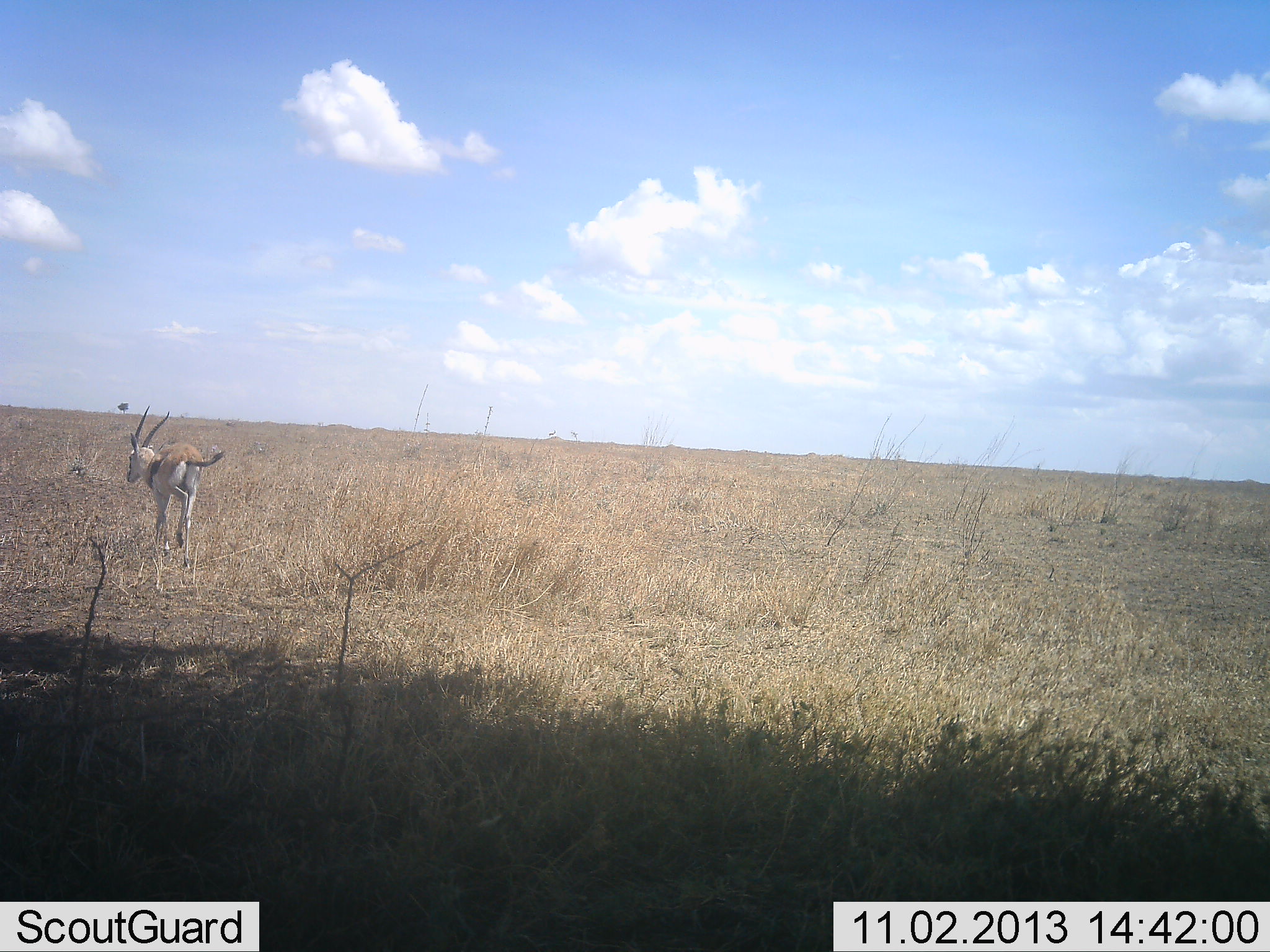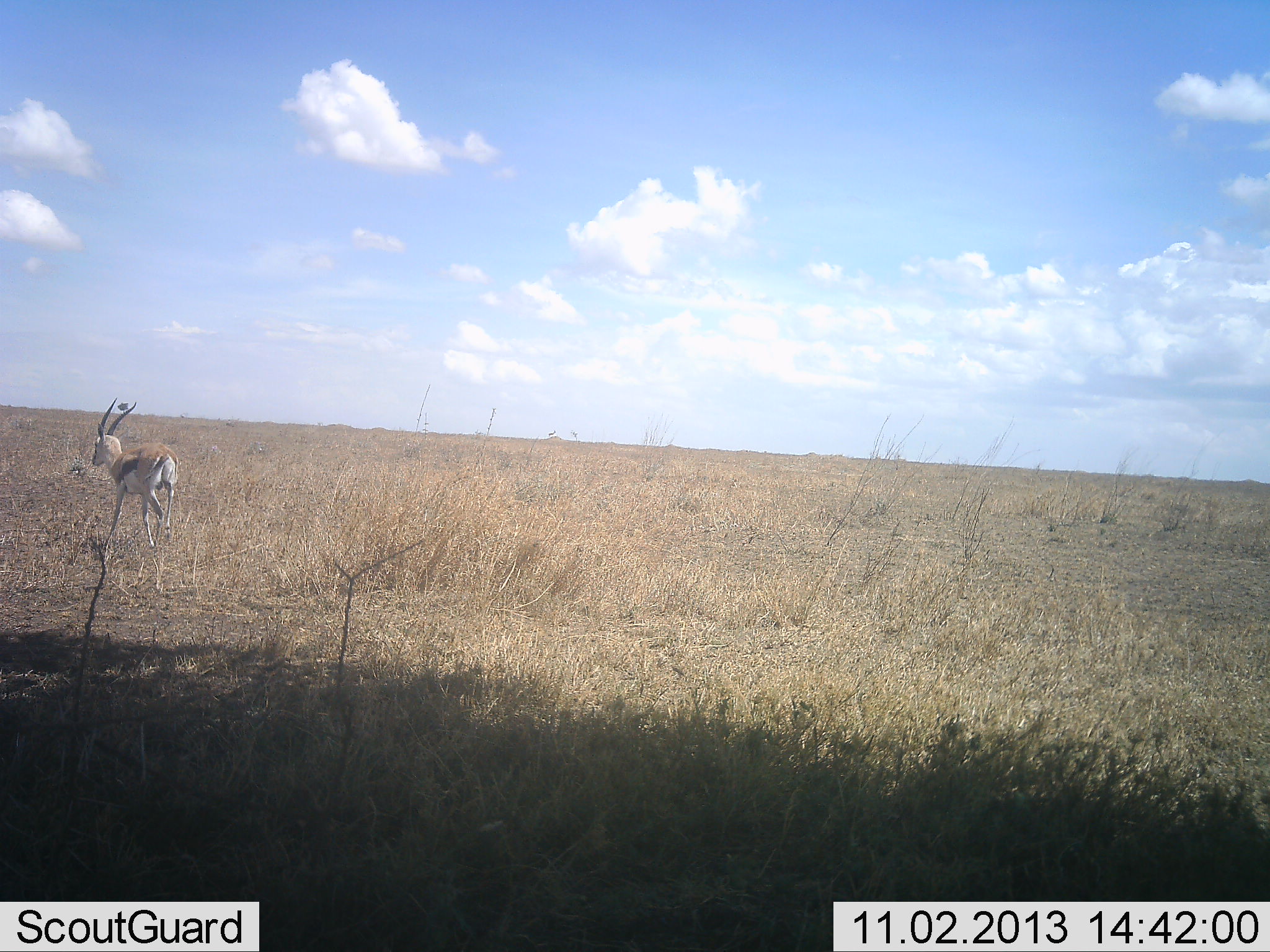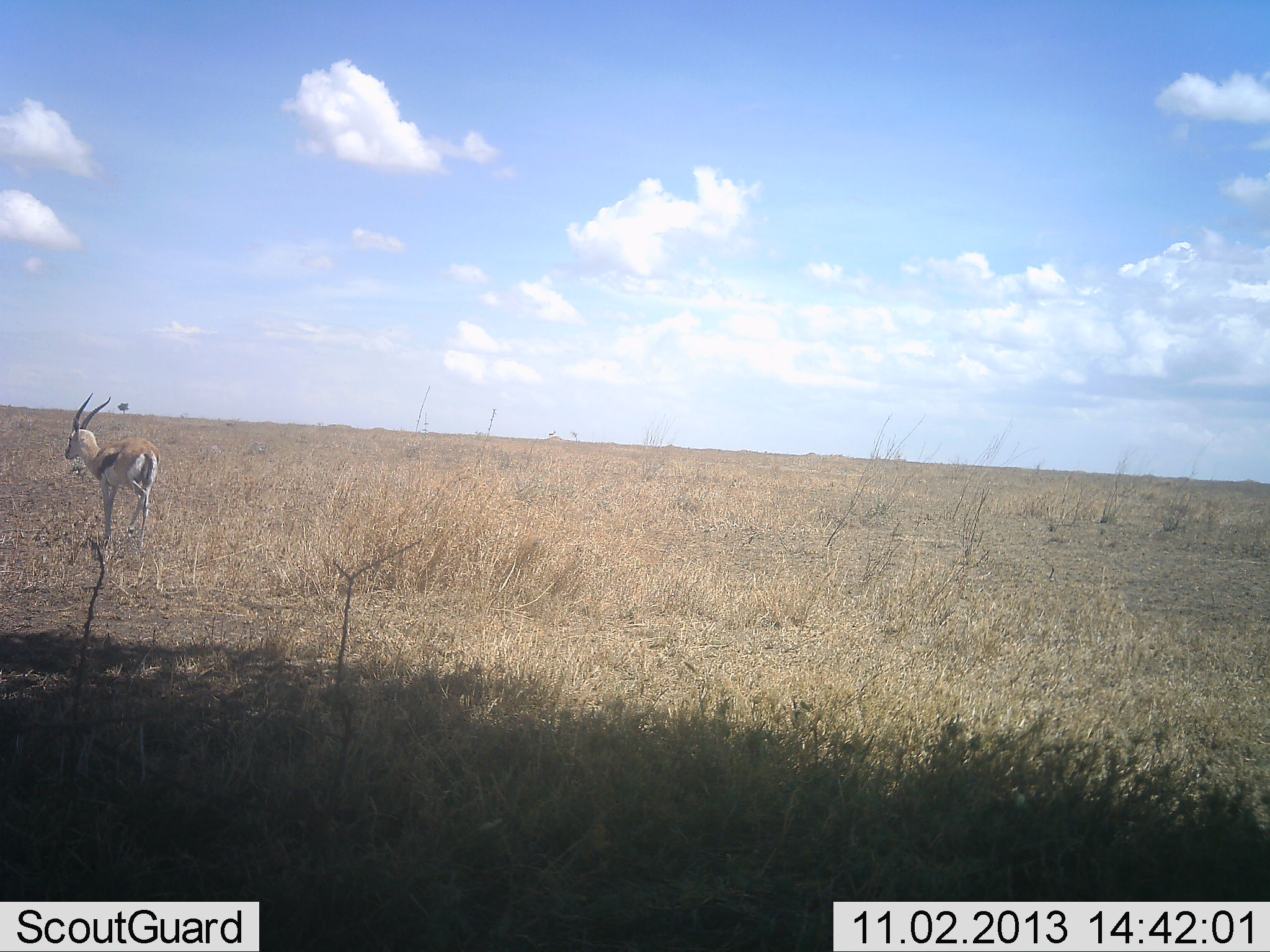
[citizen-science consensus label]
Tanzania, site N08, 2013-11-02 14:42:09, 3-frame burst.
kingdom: Animalia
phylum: Chordata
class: Mammalia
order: Artiodactyla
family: Bovidae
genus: Eudorcas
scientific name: Eudorcas thomsonii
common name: thomson's gazelle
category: gazellethomsons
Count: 1.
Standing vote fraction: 0%.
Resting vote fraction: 0%.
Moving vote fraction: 95%.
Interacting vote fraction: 5%.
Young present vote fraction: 0%.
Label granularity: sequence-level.